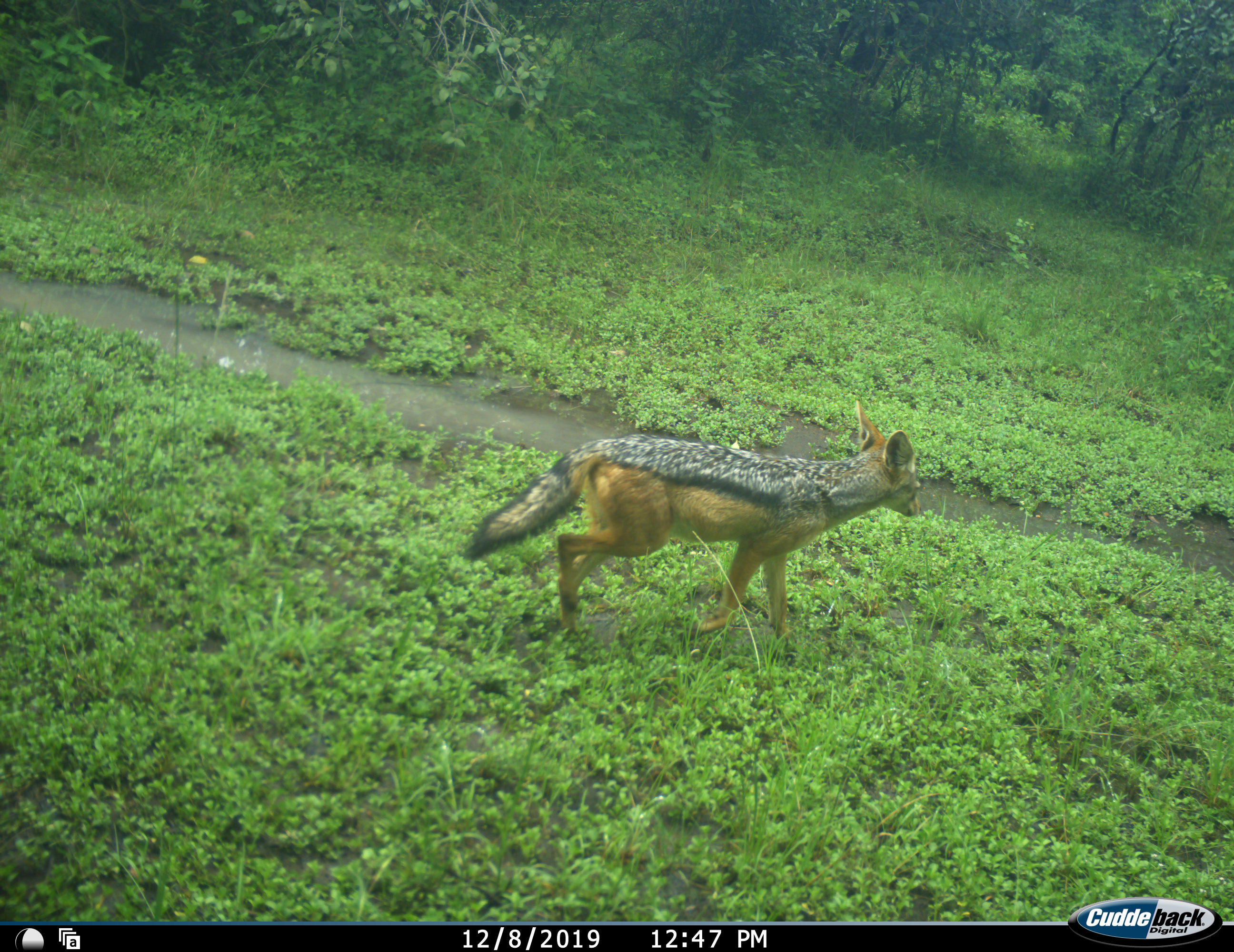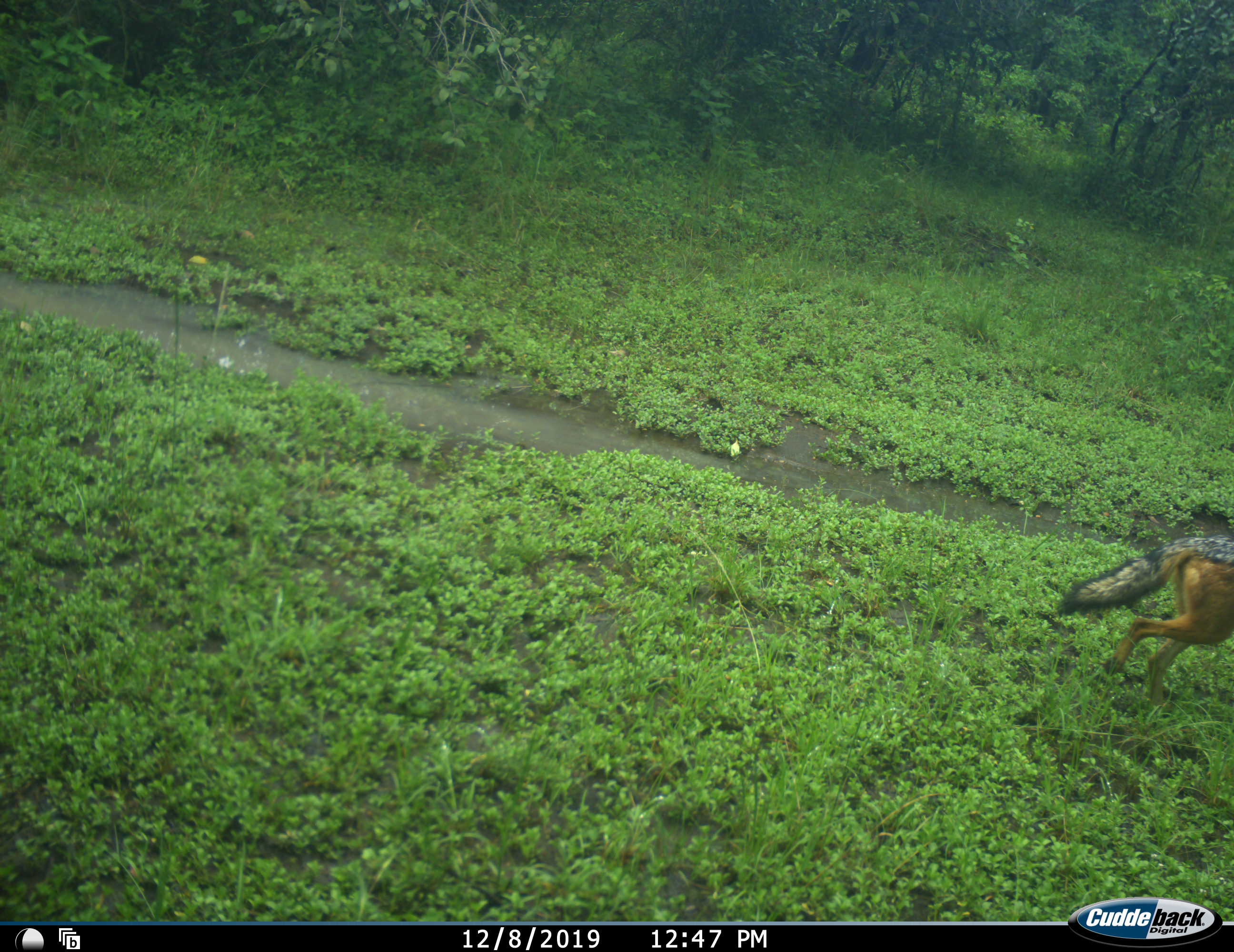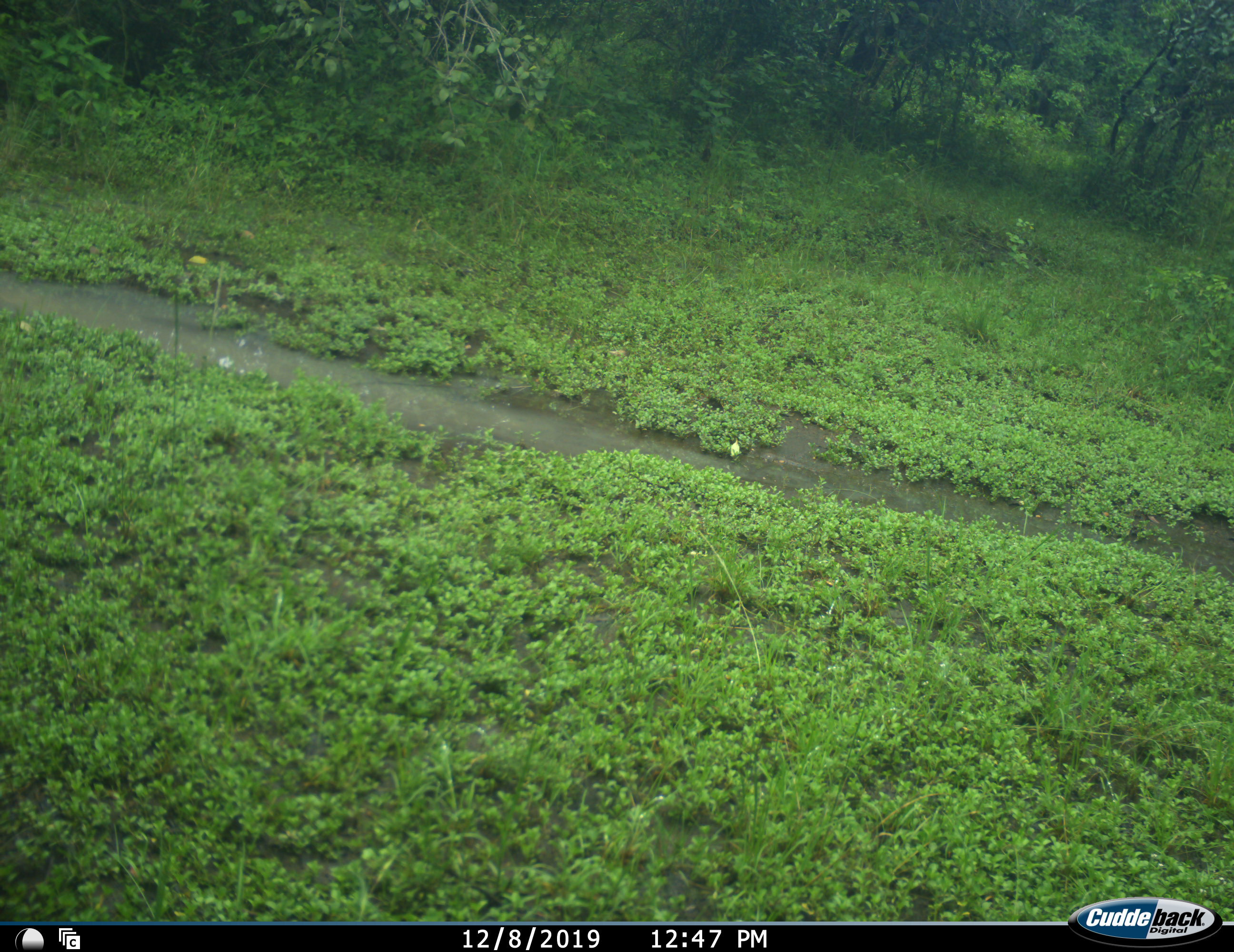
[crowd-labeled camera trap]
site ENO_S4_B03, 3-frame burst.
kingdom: Animalia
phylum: Chordata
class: Mammalia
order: Carnivora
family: Canidae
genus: Lupulella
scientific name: Lupulella mesomelas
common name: black-backed jackal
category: jackalblackbacked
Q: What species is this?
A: Jackalblackbacked (black-backed jackal) (Lupulella mesomelas).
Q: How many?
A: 1.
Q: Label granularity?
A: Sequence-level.